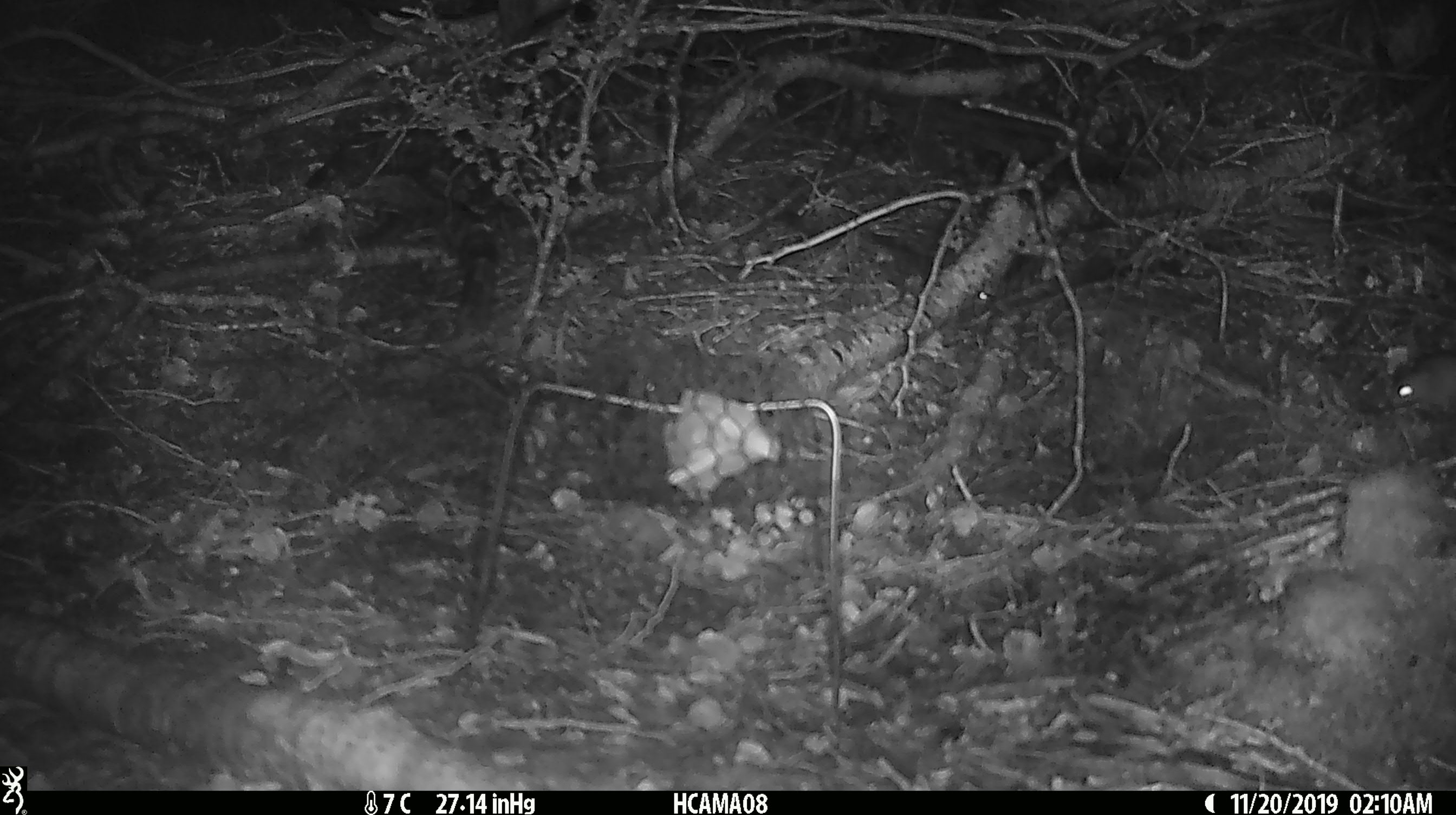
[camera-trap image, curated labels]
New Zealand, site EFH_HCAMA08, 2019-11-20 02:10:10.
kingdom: Animalia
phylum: Chordata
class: Mammalia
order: Rodentia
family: Muridae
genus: Mus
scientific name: Mus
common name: mouse